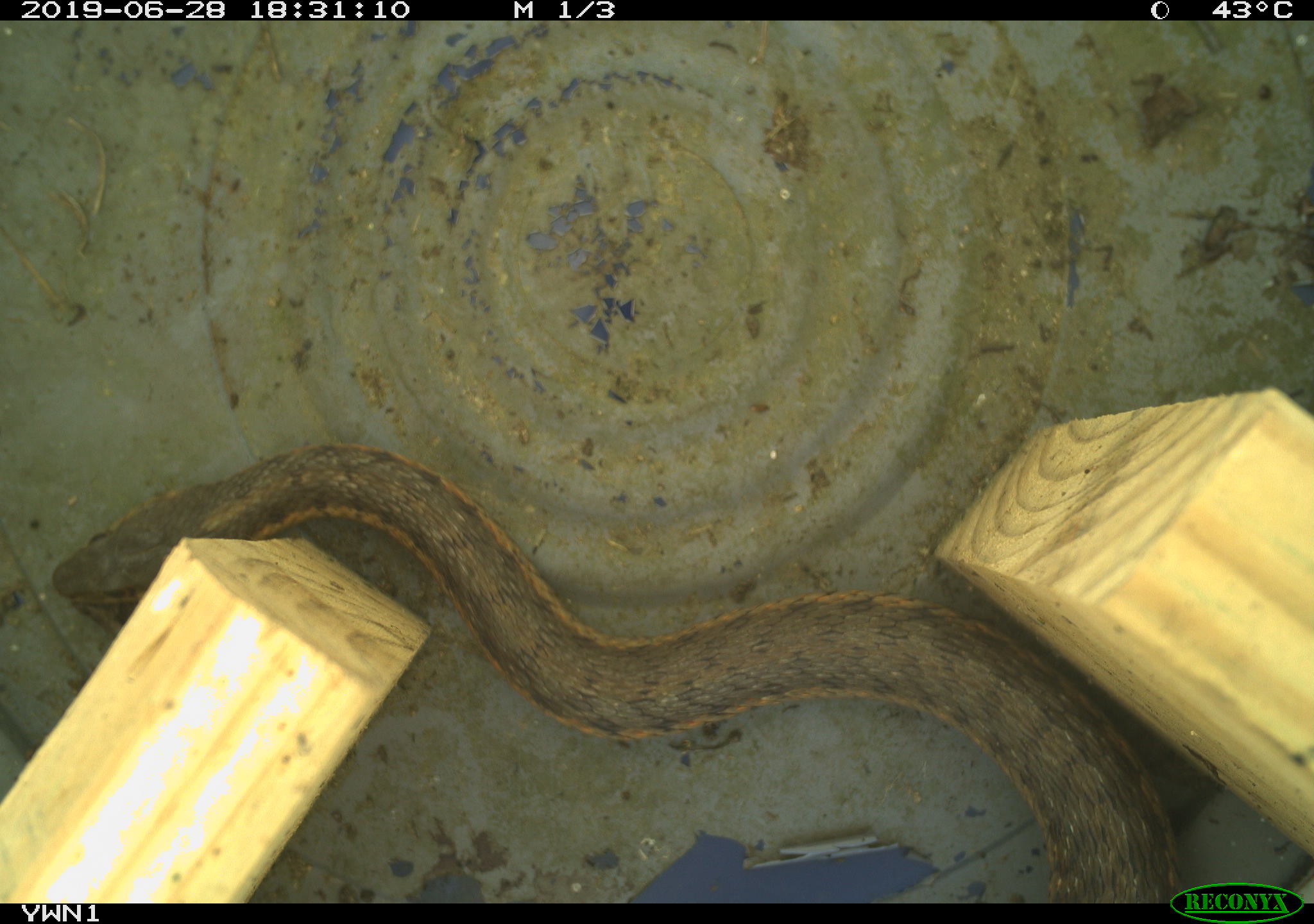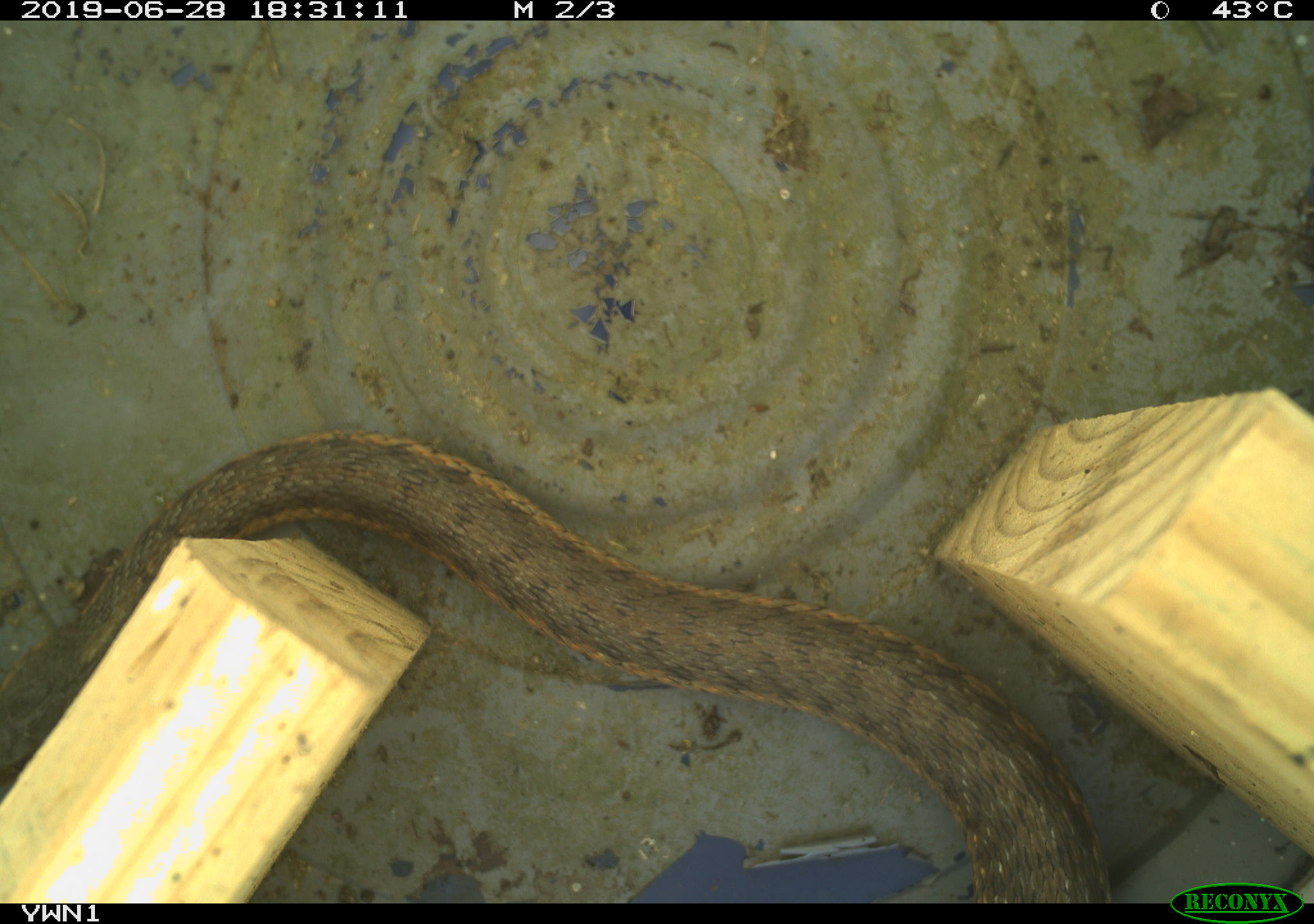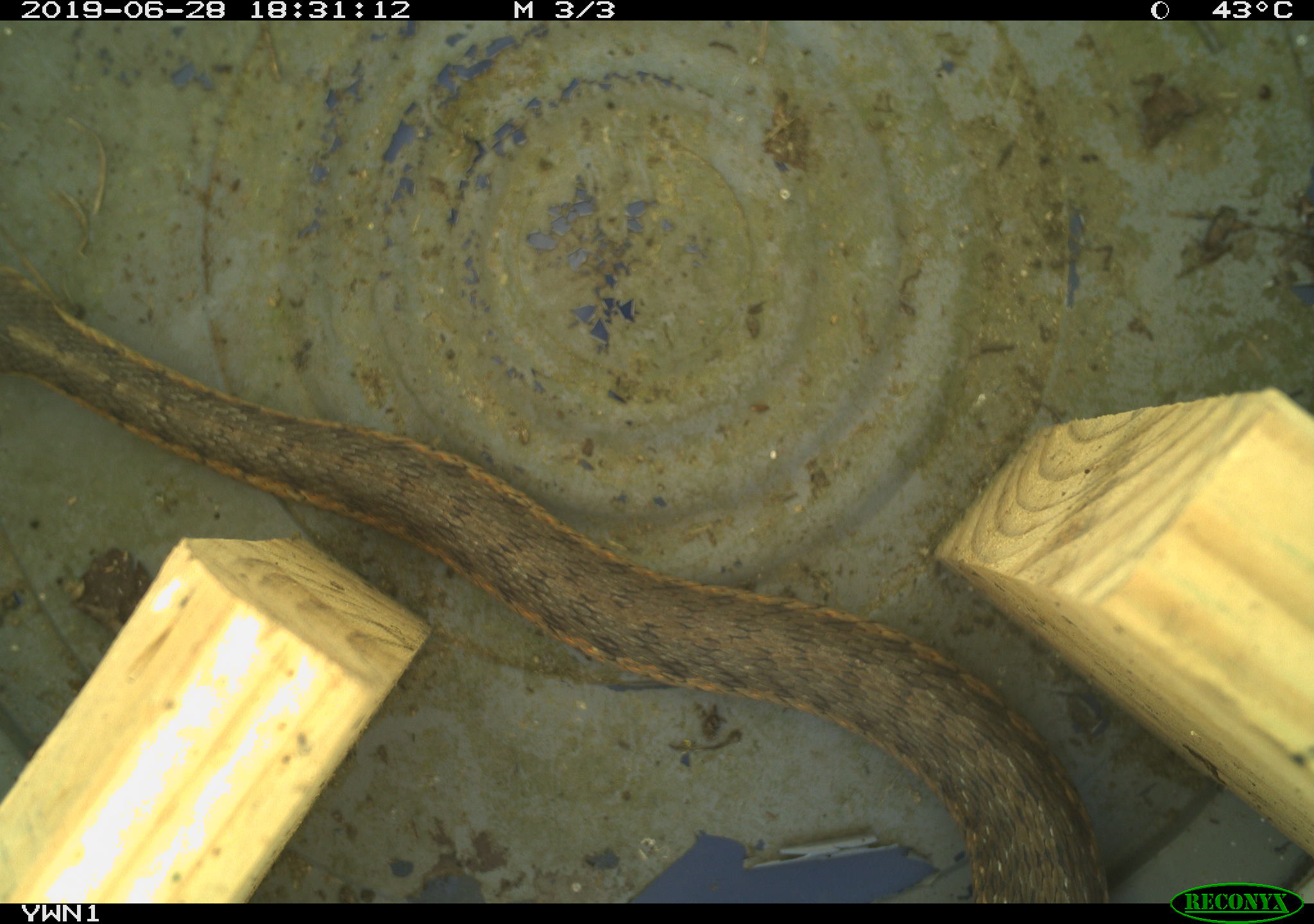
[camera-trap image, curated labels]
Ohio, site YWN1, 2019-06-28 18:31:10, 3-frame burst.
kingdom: Animalia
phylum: Chordata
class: Reptilia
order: Squamata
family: Colubridae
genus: Thamnophis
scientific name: Thamnophis sirtalis sirtalis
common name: eastern gartersnake